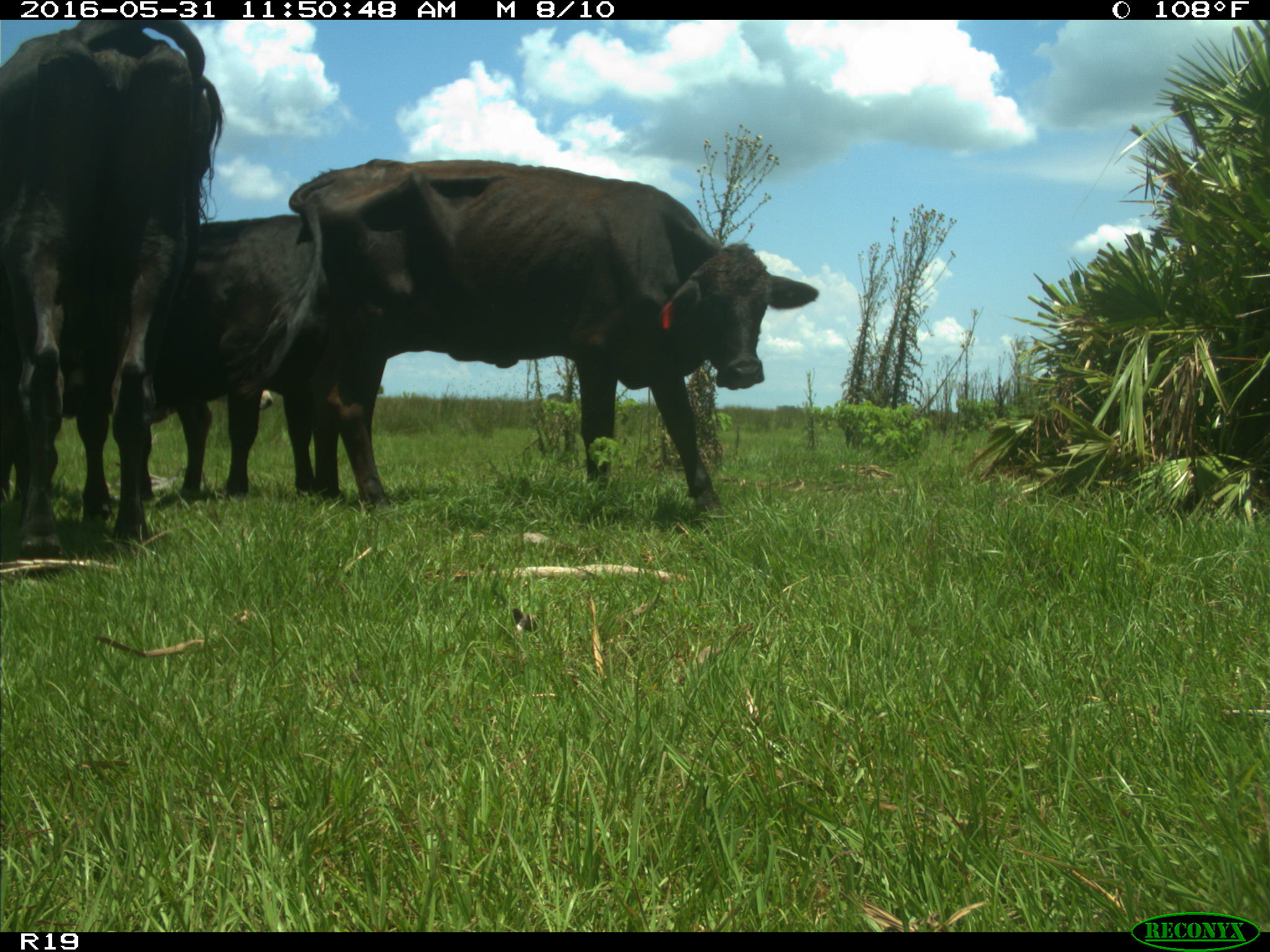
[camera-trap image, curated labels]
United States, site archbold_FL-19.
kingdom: Animalia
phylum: Chordata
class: Mammalia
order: Artiodactyla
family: Bovidae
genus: Bos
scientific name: Bos taurus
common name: domestic cow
Bos taurus (domestic cow).